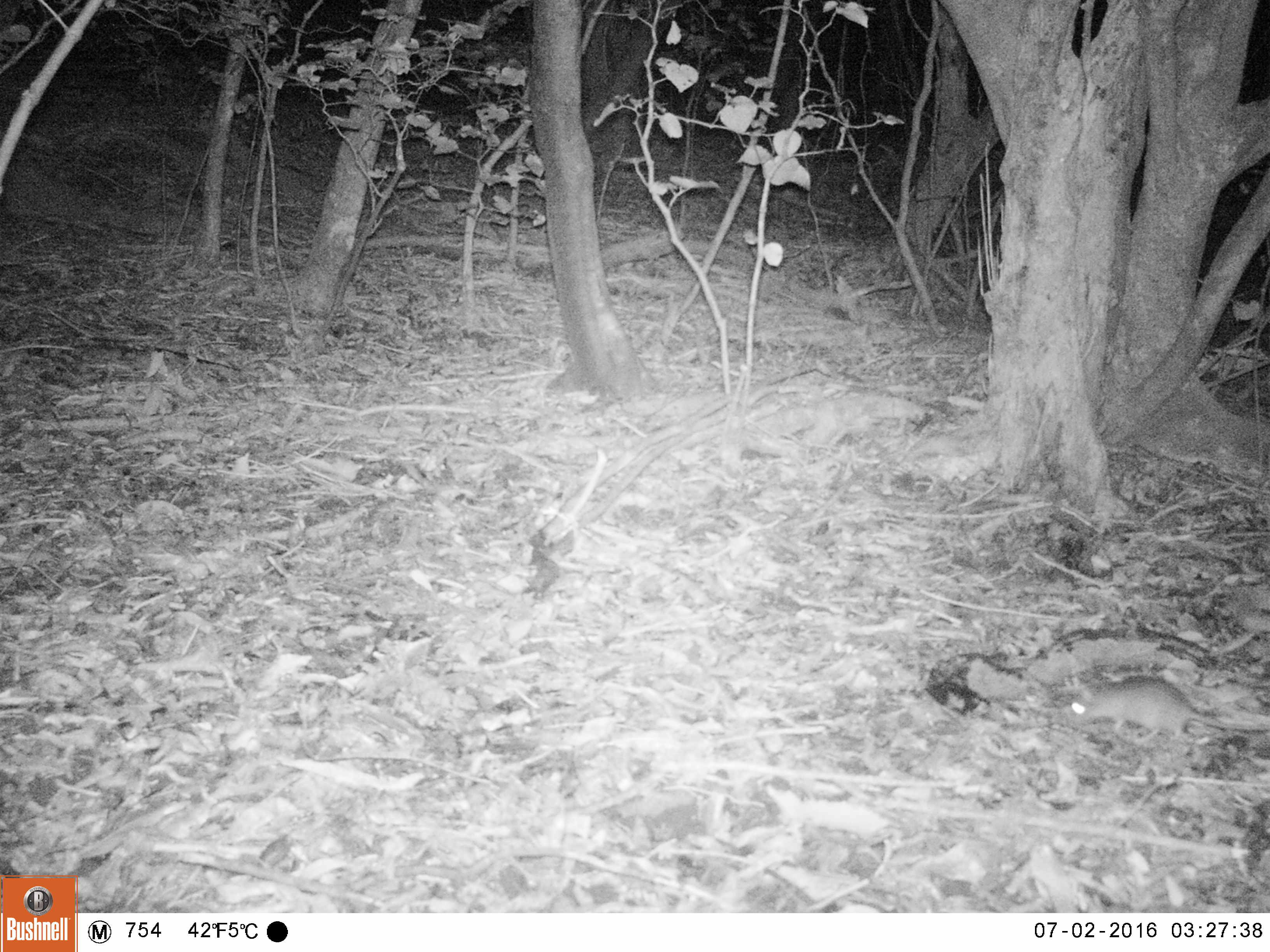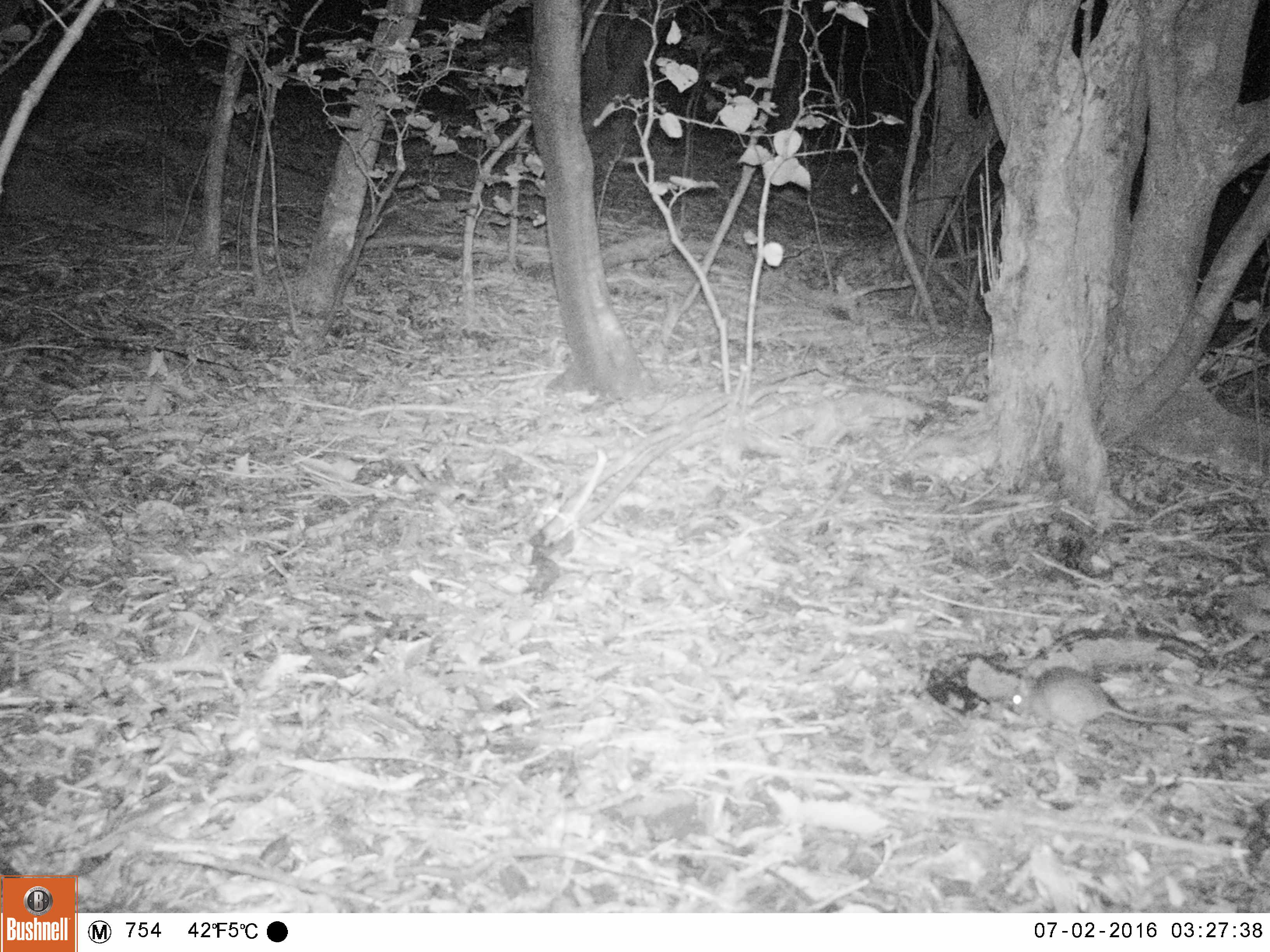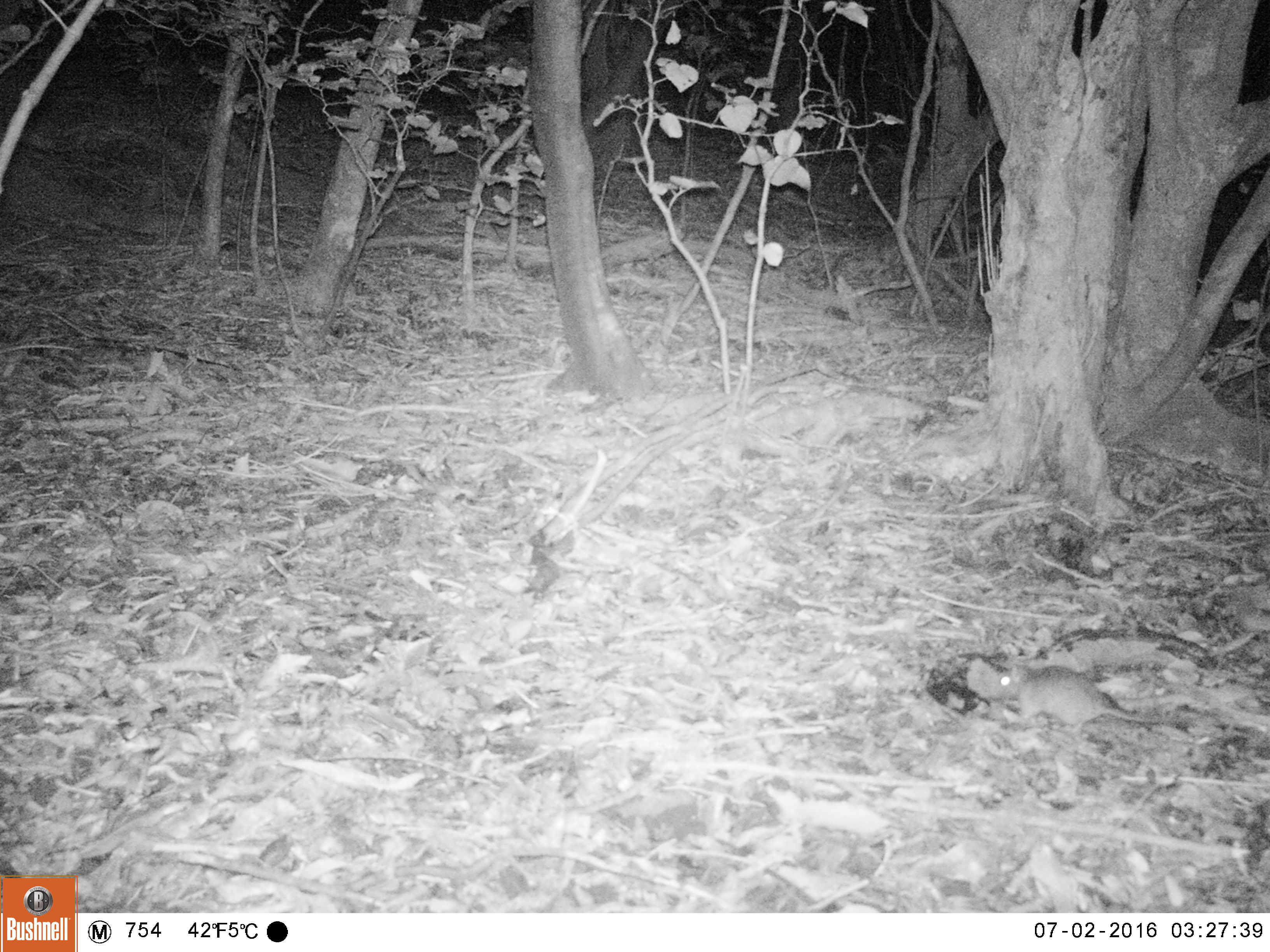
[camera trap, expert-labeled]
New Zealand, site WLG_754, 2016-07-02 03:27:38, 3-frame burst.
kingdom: Animalia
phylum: Chordata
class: Mammalia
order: Rodentia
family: Muridae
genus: Rattus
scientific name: Rattus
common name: rat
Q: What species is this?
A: Rat (Rattus).